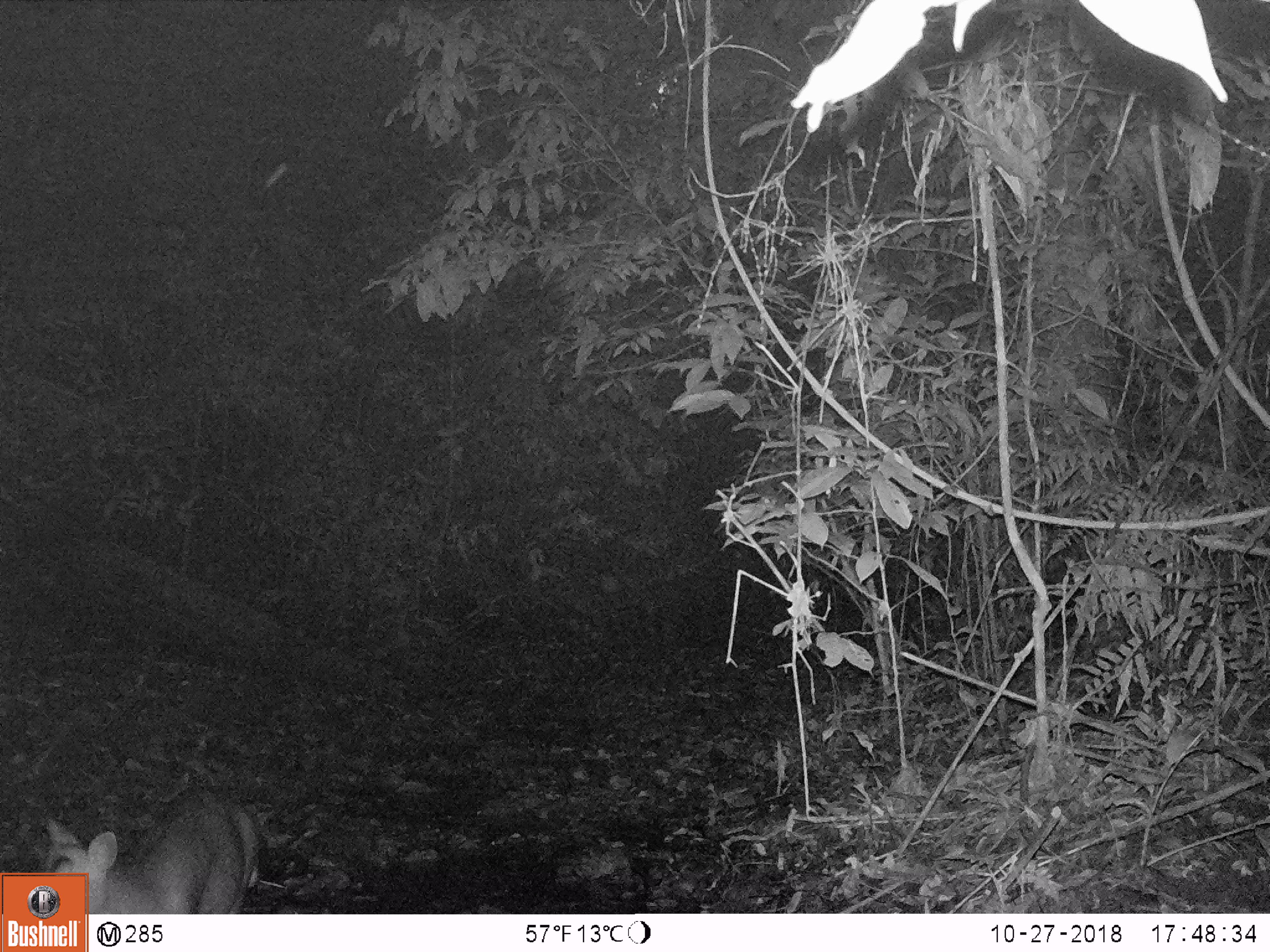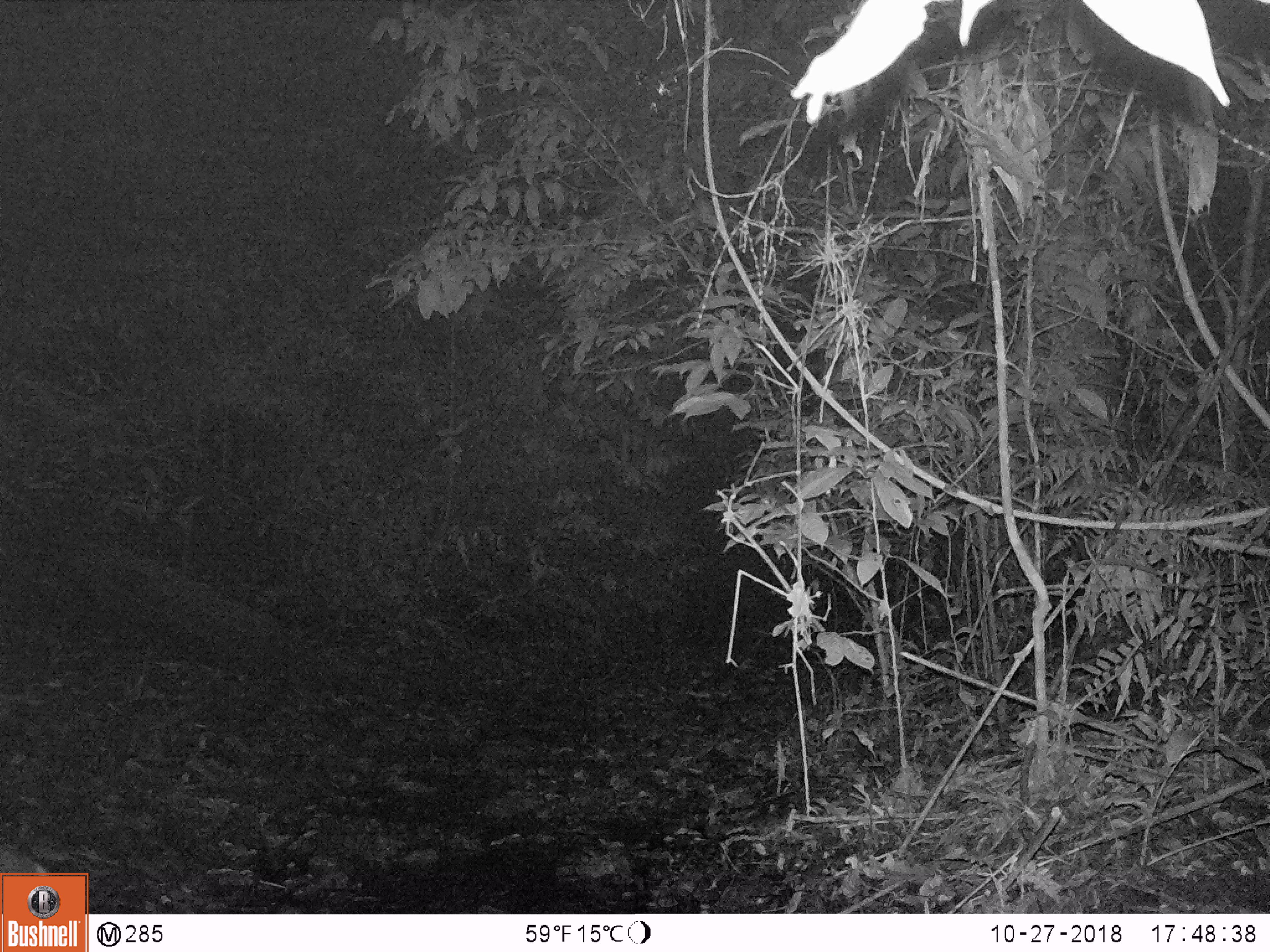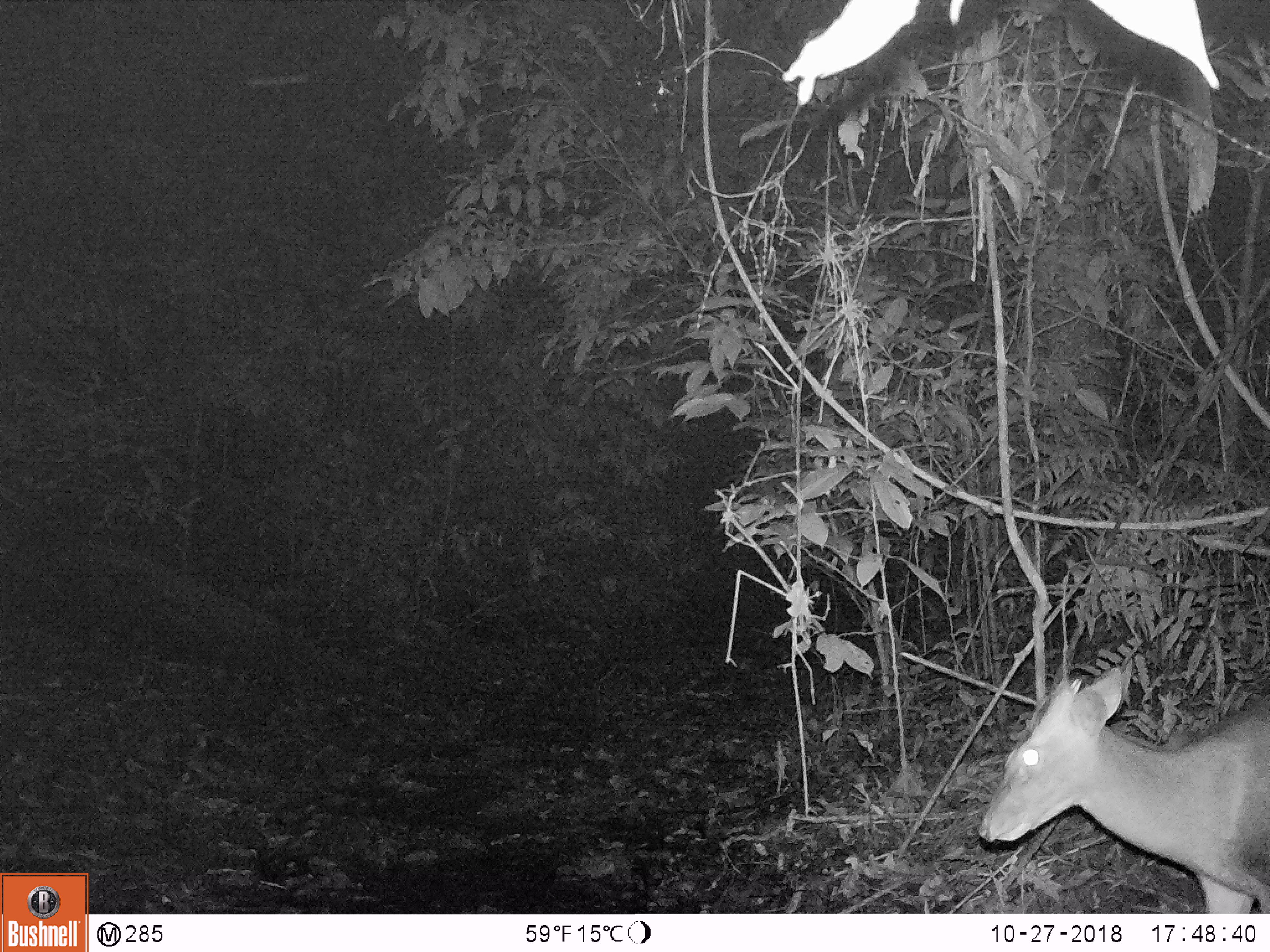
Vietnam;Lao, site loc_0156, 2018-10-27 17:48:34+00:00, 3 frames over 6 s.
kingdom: Animalia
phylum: Chordata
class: Mammalia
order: Artiodactyla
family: Cervidae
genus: Muntiacus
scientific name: Muntiacus rooseveltorum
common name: roosevelt's muntjac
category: roosevelts muntjac group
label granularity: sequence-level